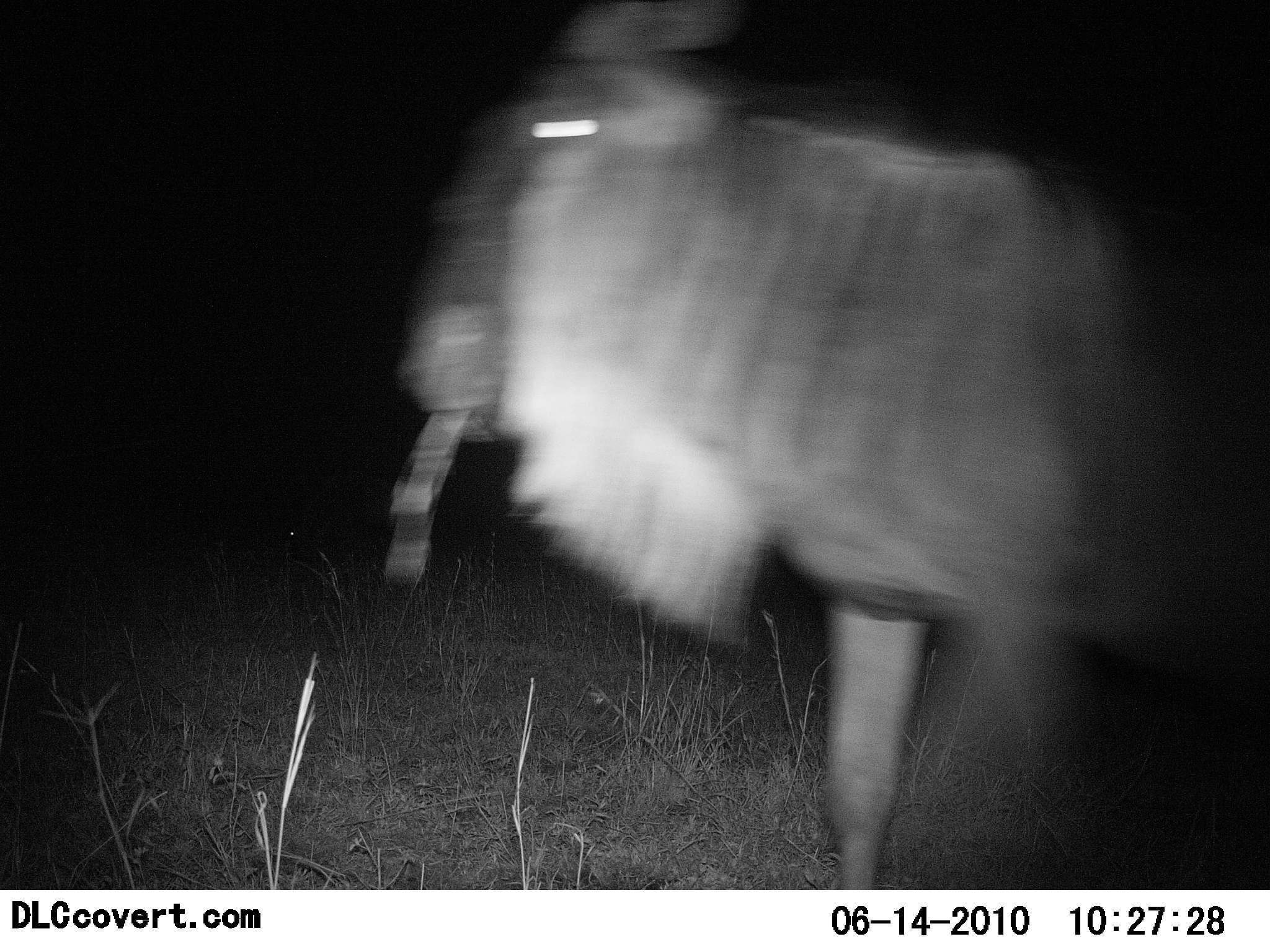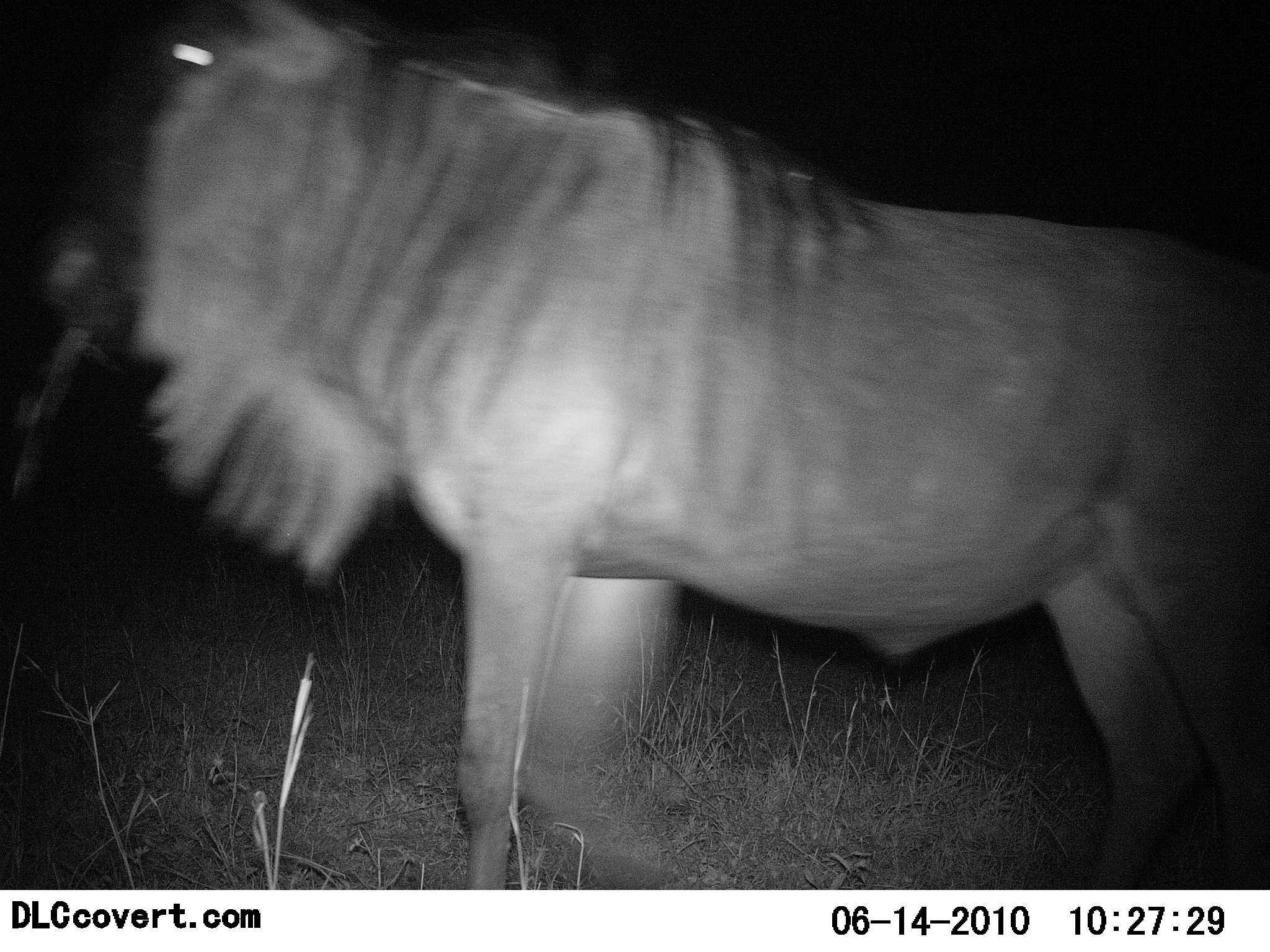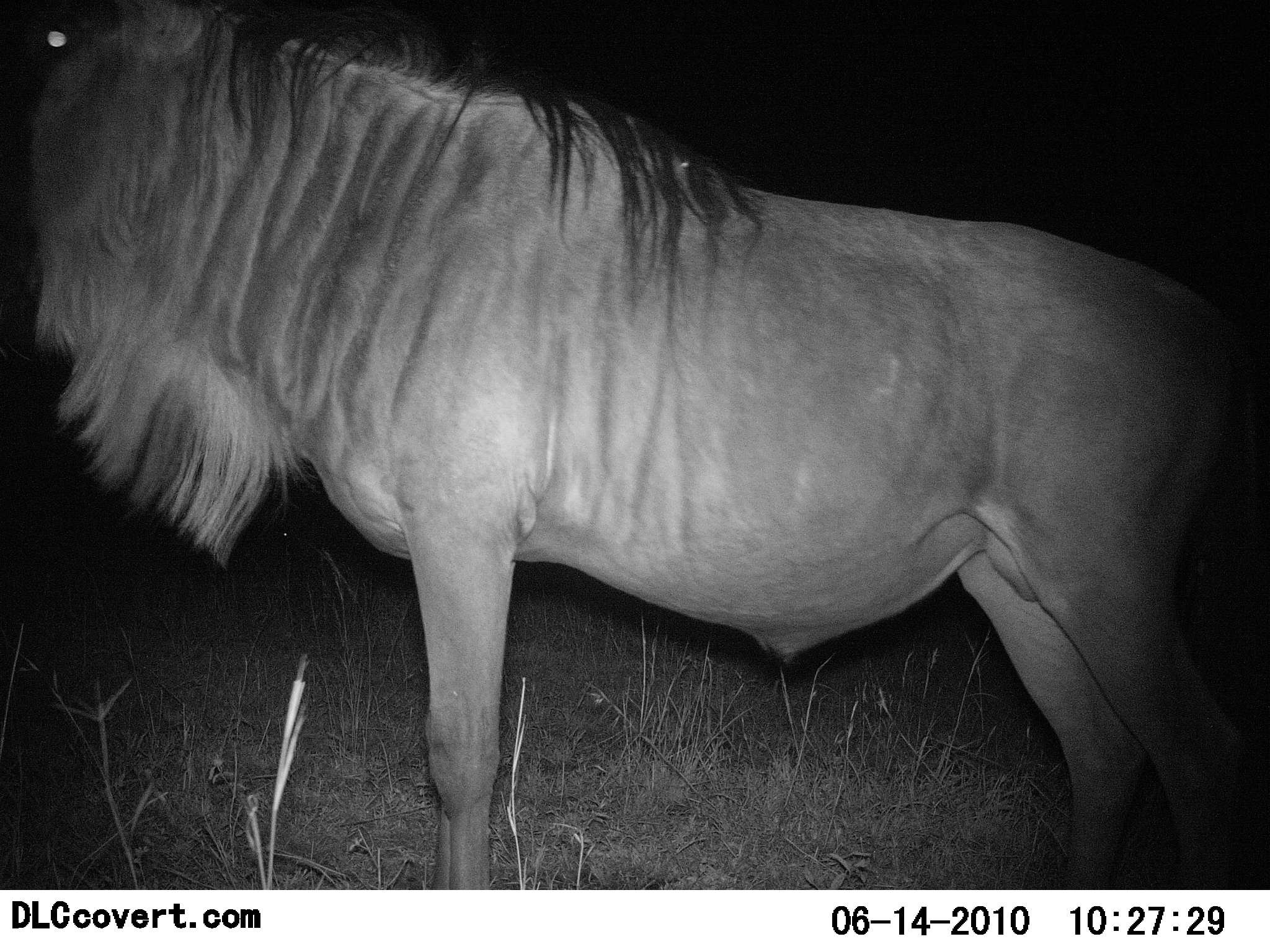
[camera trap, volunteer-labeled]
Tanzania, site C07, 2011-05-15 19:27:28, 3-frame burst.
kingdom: Animalia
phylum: Chordata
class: Mammalia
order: Artiodactyla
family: Bovidae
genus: Connochaetes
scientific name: Connochaetes taurinus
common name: blue wildebeest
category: wildebeest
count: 1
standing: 55%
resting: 0%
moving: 45%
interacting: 0%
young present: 0%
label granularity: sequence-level